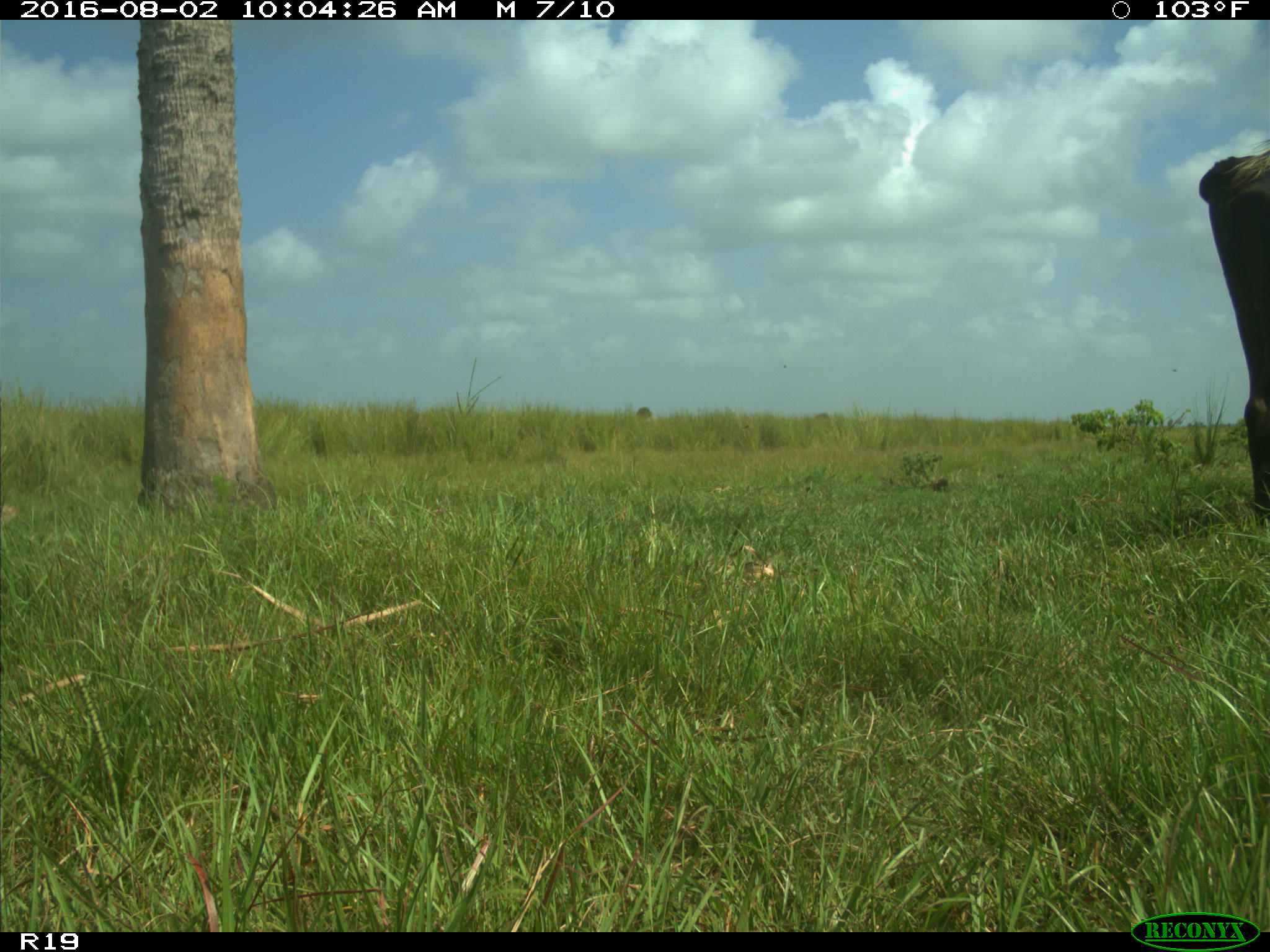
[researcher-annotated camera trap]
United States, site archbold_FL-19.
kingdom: Animalia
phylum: Chordata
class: Mammalia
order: Artiodactyla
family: Bovidae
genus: Bos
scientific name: Bos taurus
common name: domestic cow